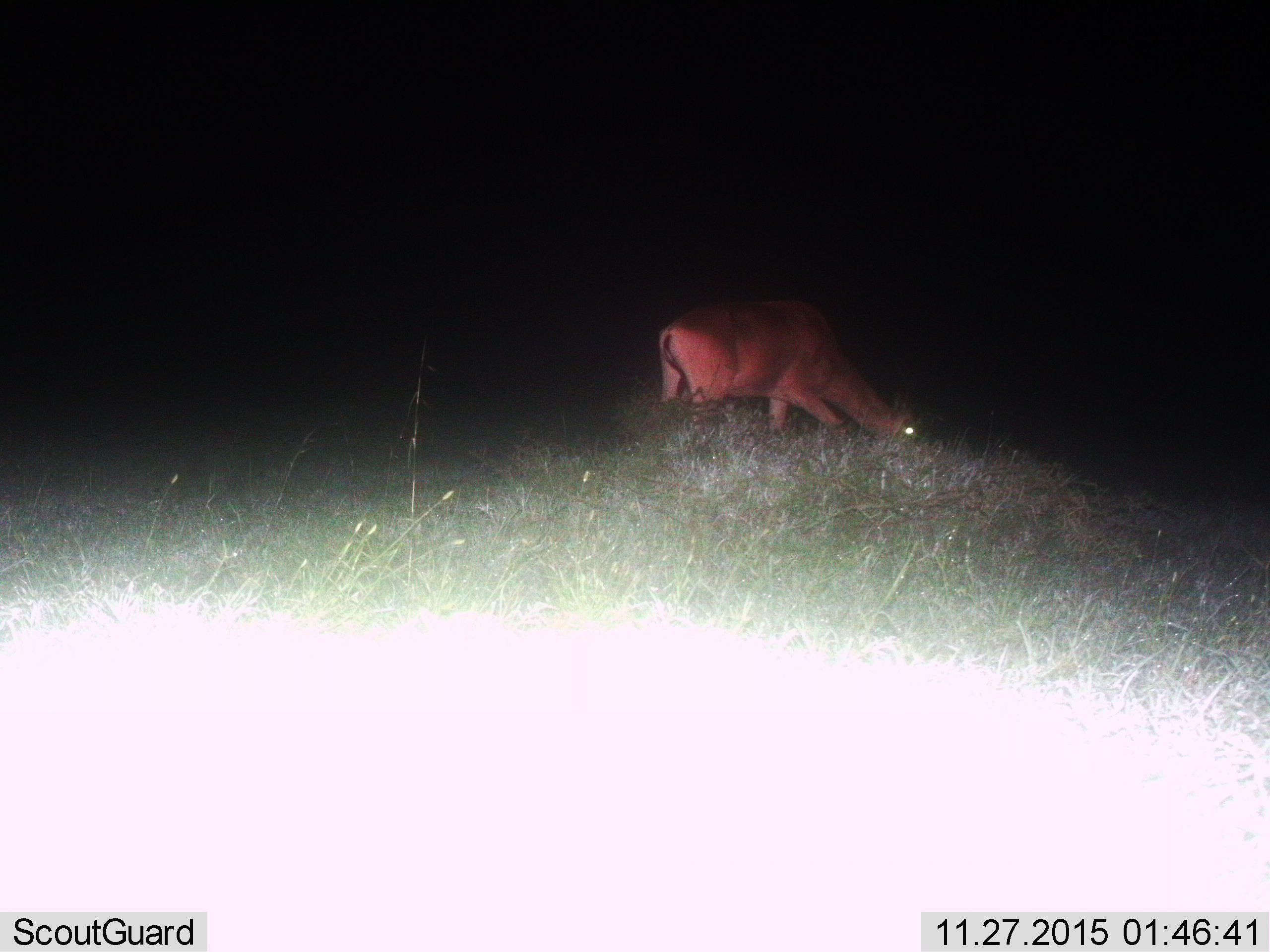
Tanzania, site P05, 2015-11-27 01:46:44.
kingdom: Animalia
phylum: Chordata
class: Mammalia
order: Artiodactyla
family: Bovidae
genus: Alcelaphus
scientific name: Alcelaphus buselaphus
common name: hartebeest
Hartebeest (Alcelaphus buselaphus), count 1. Behavior (volunteer vote fractions): standing 25%, resting 0%, moving 0%, interacting 0%. Young present (vote fraction): 0%. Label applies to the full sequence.